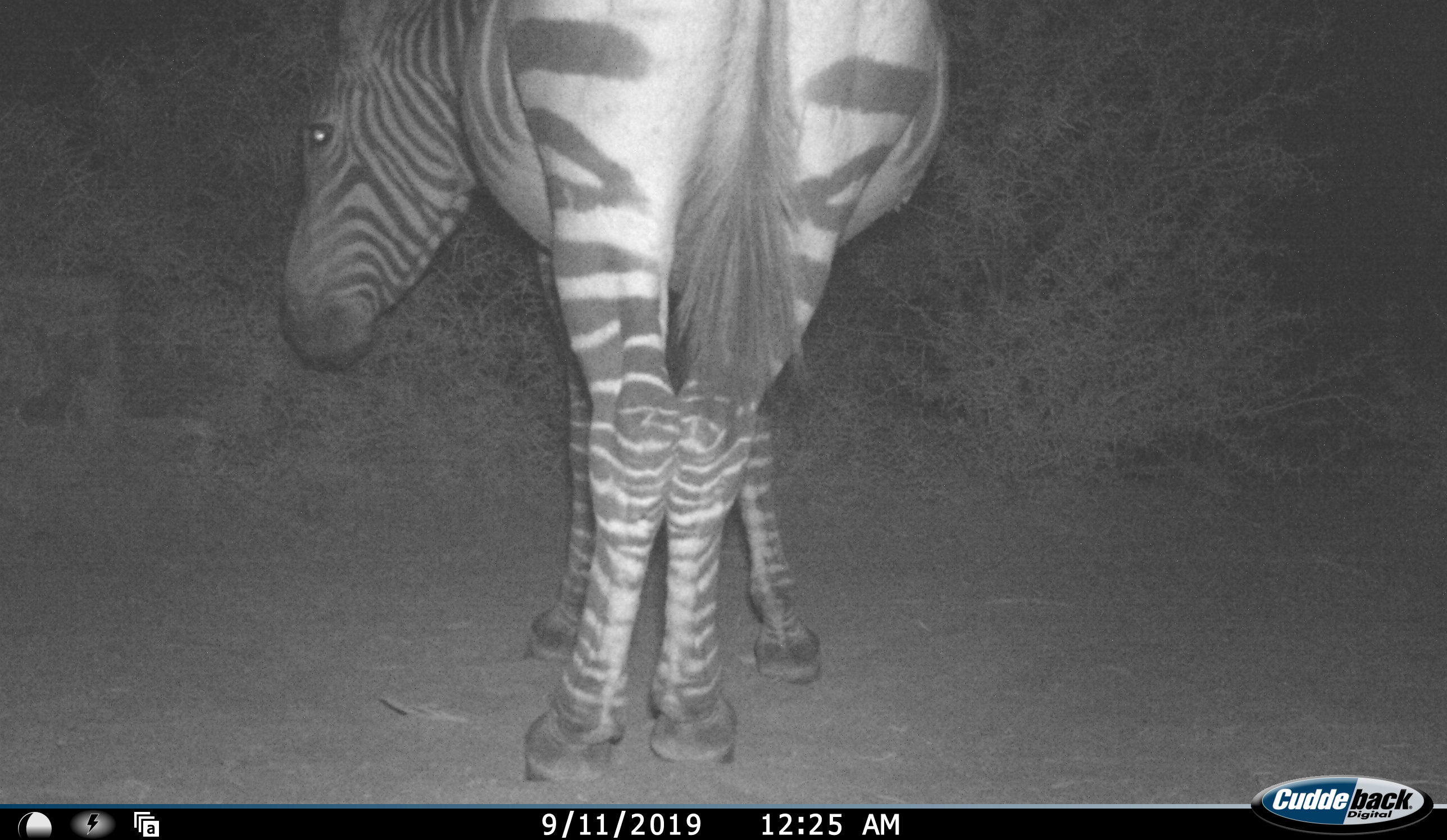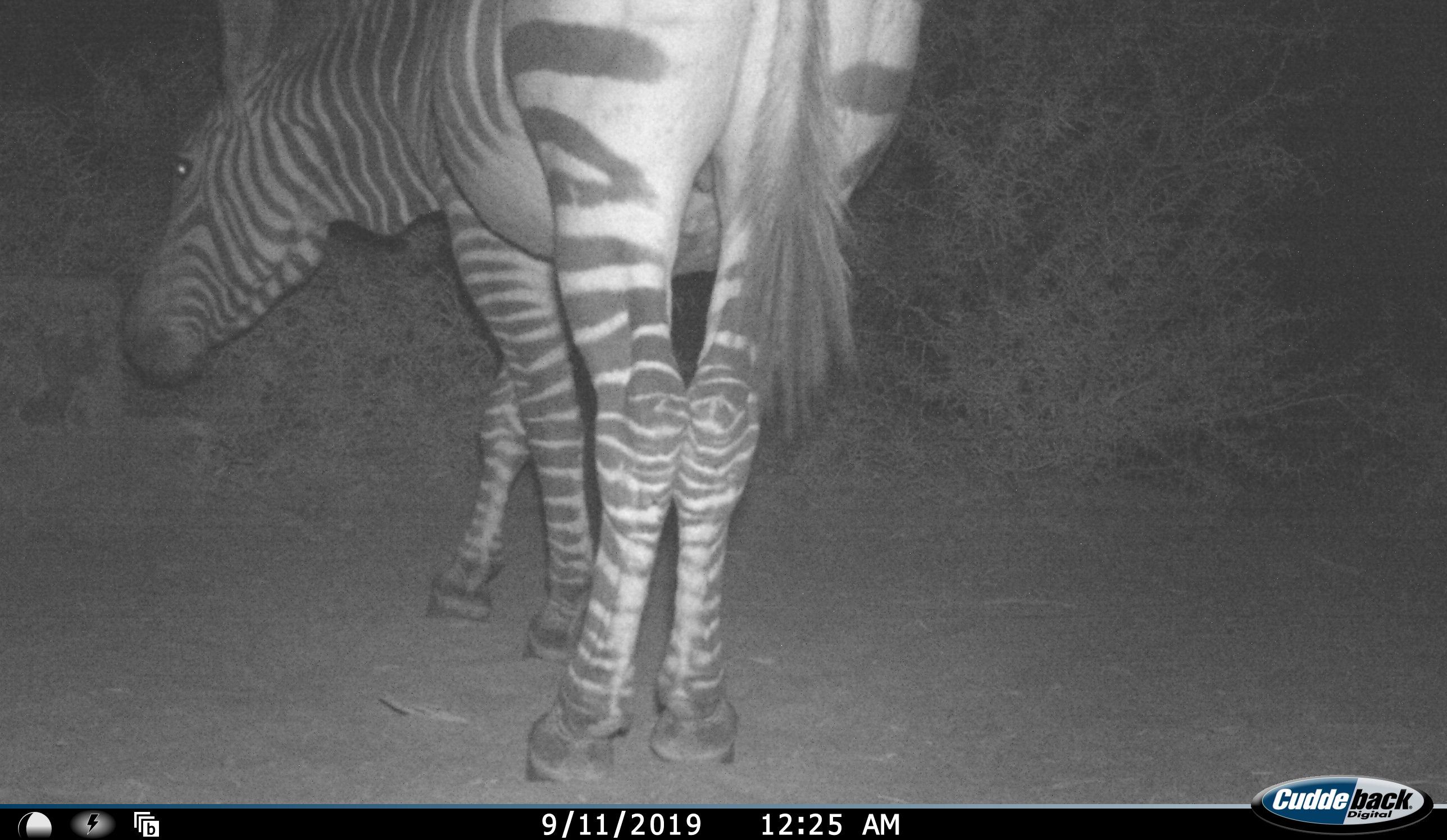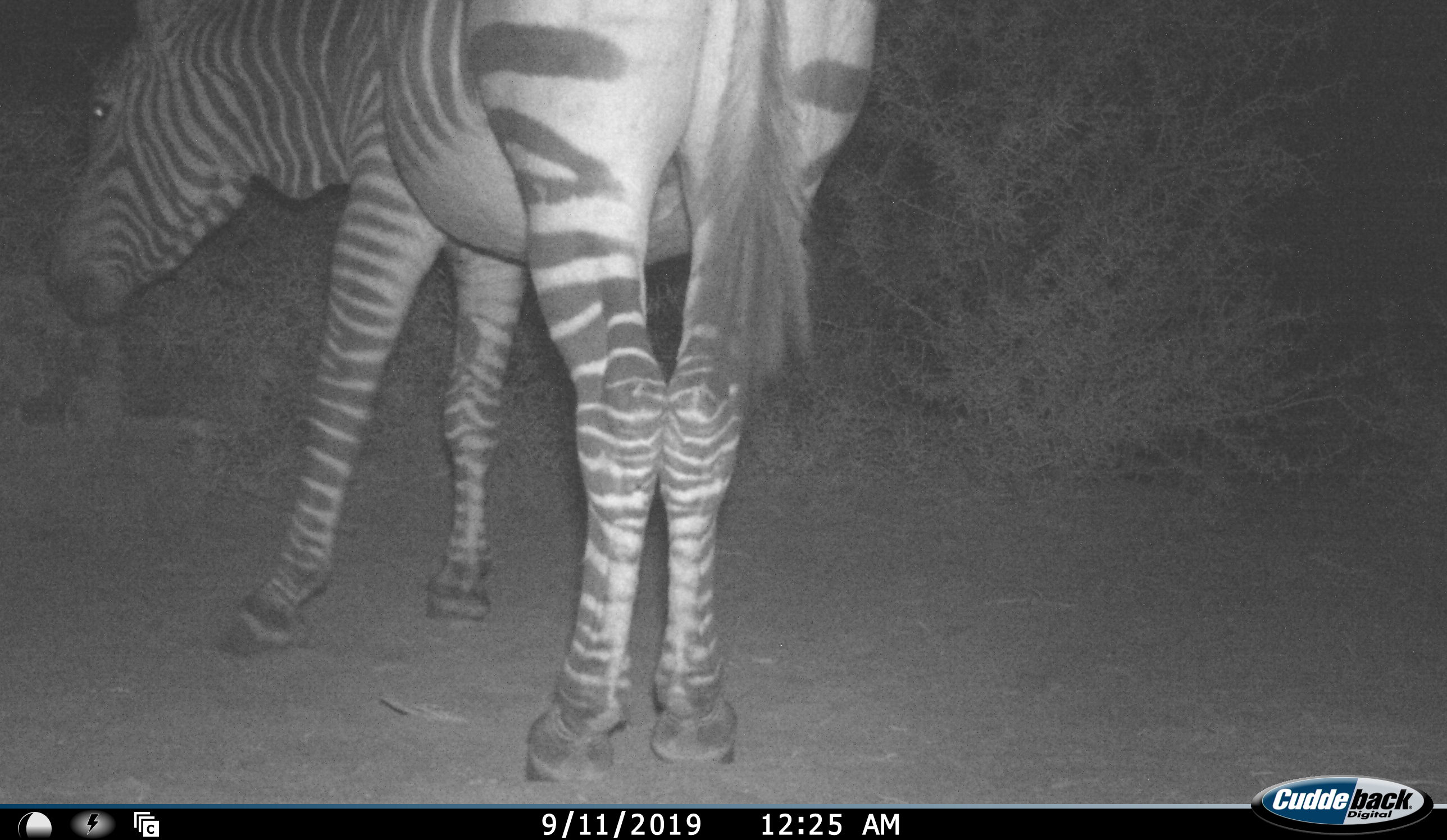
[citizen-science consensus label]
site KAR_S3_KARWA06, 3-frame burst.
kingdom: Animalia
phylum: Chordata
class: Mammalia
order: Perissodactyla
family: Equidae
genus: Equus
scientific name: Equus zebra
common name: mountain zebra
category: zebramountain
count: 1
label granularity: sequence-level